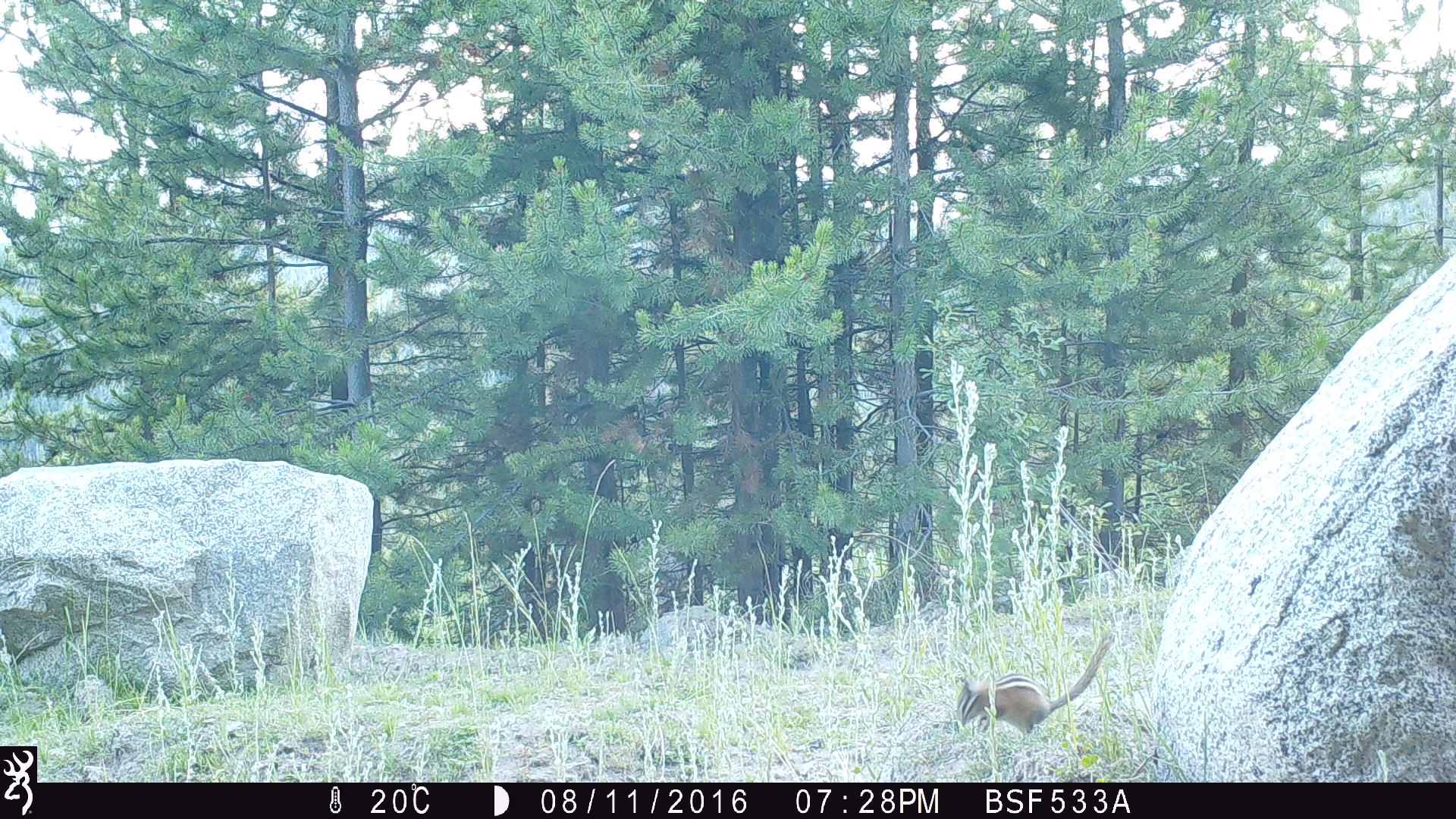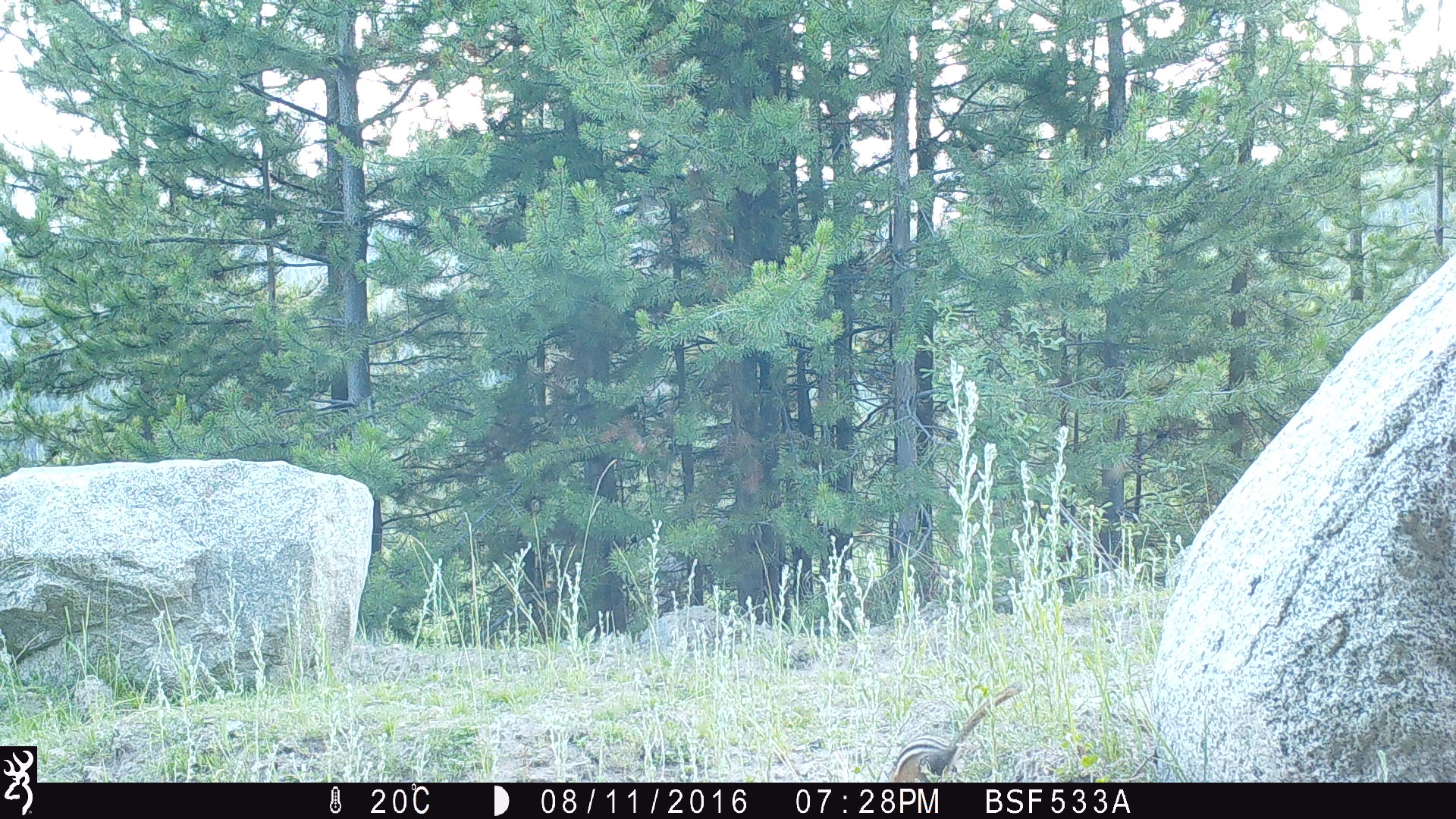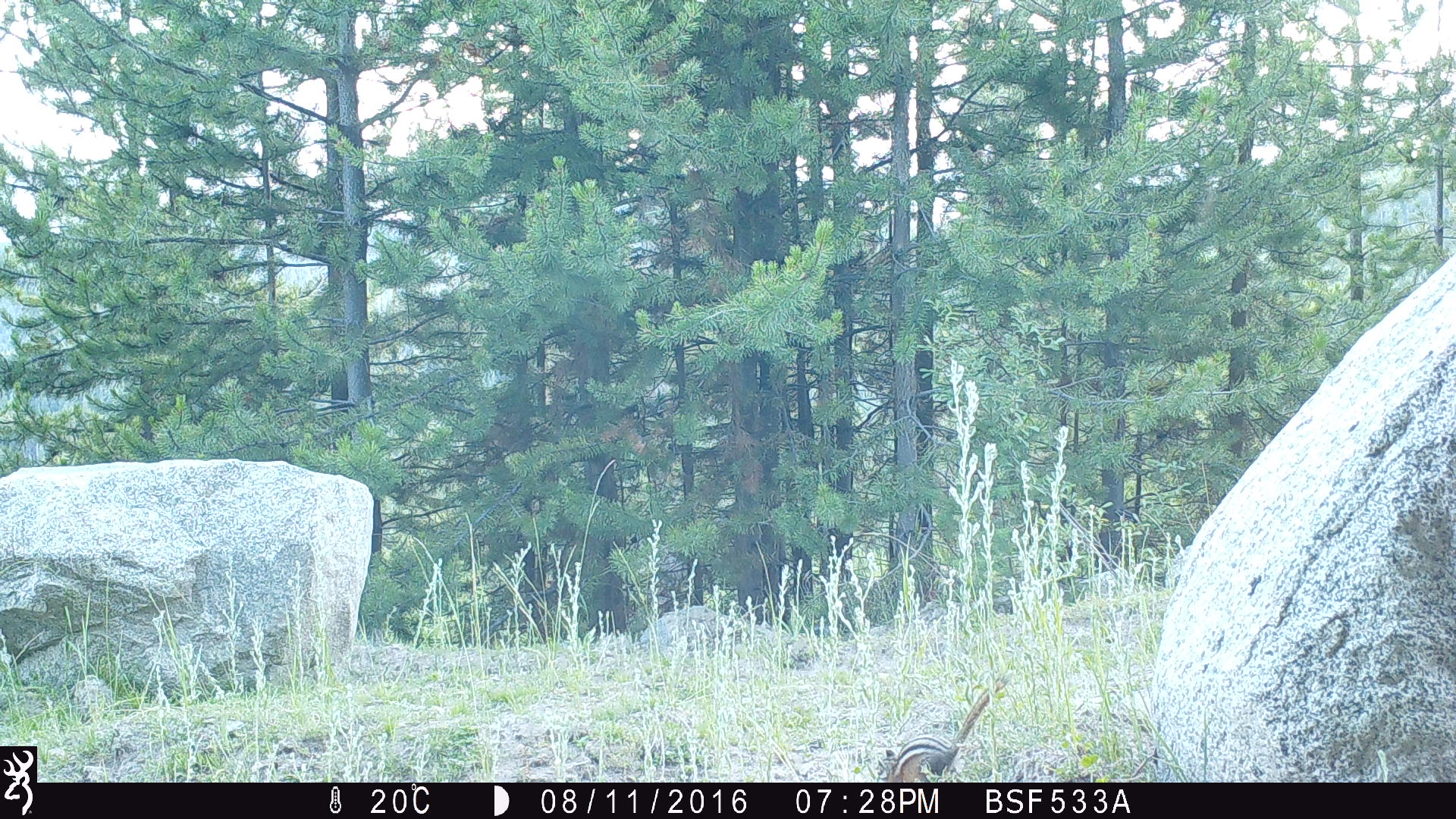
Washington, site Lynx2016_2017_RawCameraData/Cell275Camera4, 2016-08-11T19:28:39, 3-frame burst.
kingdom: Animalia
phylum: Chordata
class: Mammalia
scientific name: Mammalia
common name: small mammal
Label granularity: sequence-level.